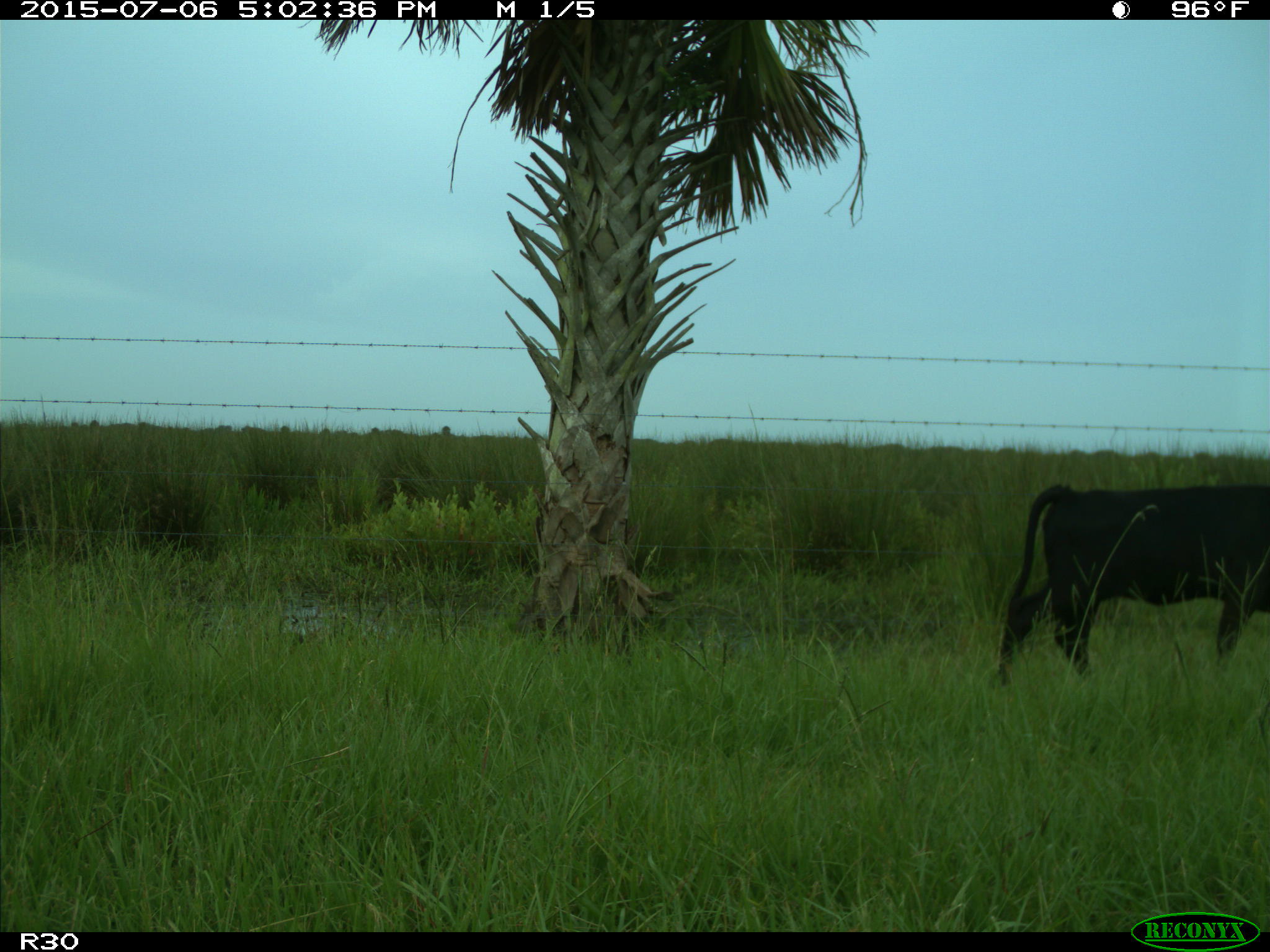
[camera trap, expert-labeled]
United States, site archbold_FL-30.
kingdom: Animalia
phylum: Chordata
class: Mammalia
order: Artiodactyla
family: Bovidae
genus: Bos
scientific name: Bos taurus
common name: domestic cow